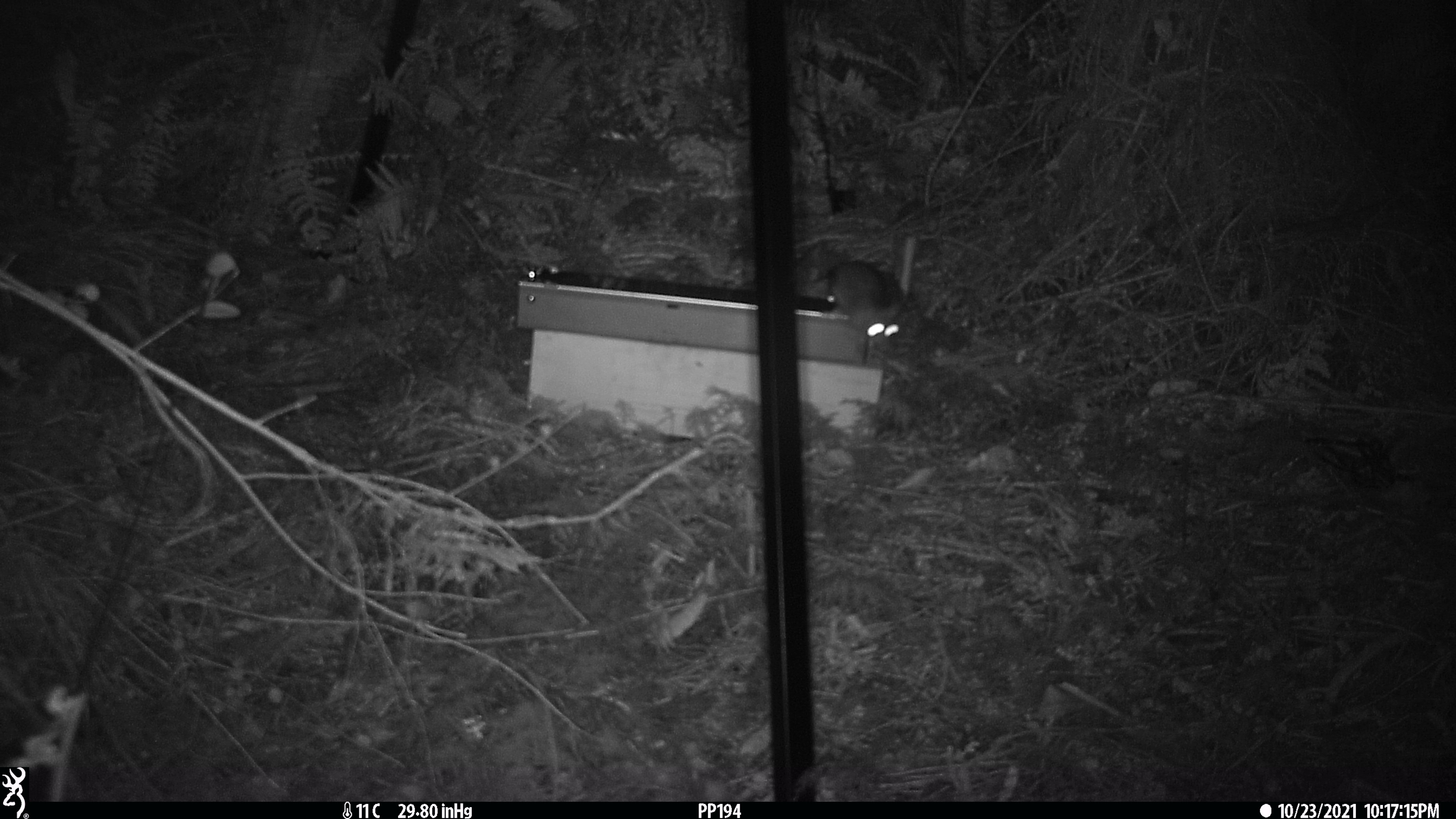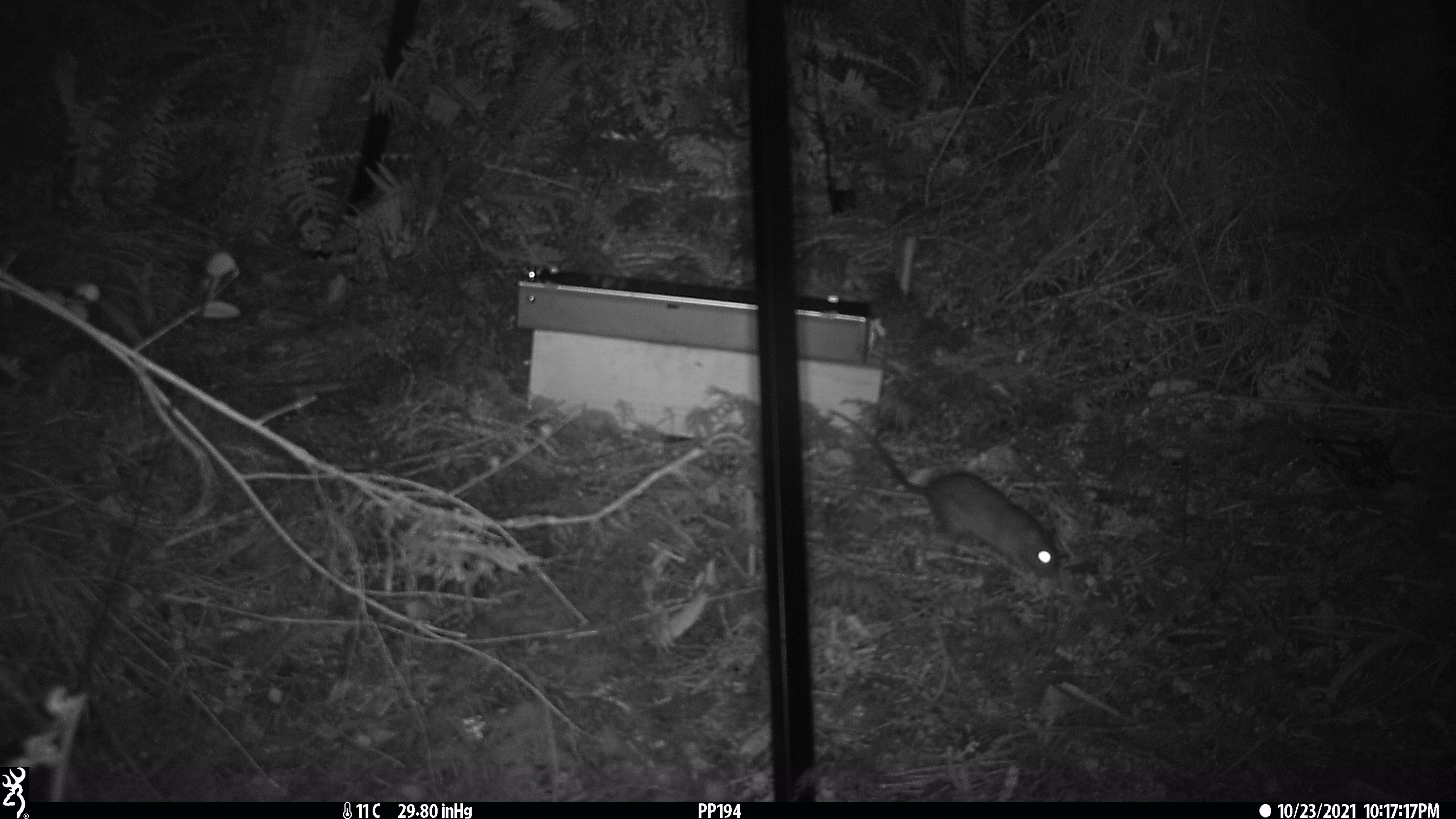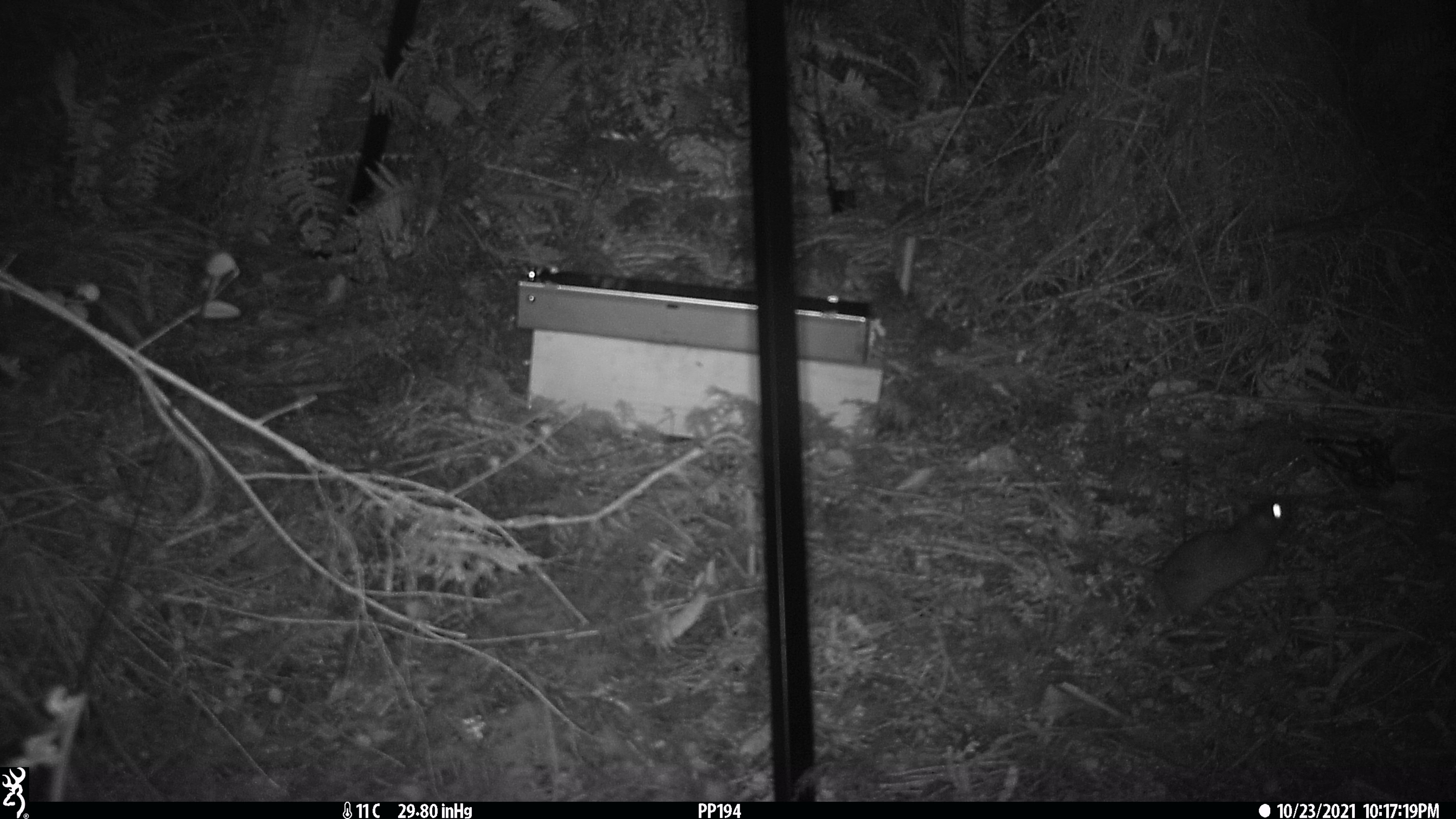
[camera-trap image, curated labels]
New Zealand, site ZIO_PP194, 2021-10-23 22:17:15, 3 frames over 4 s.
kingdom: Animalia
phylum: Chordata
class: Mammalia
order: Rodentia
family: Muridae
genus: Rattus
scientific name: Rattus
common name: rat